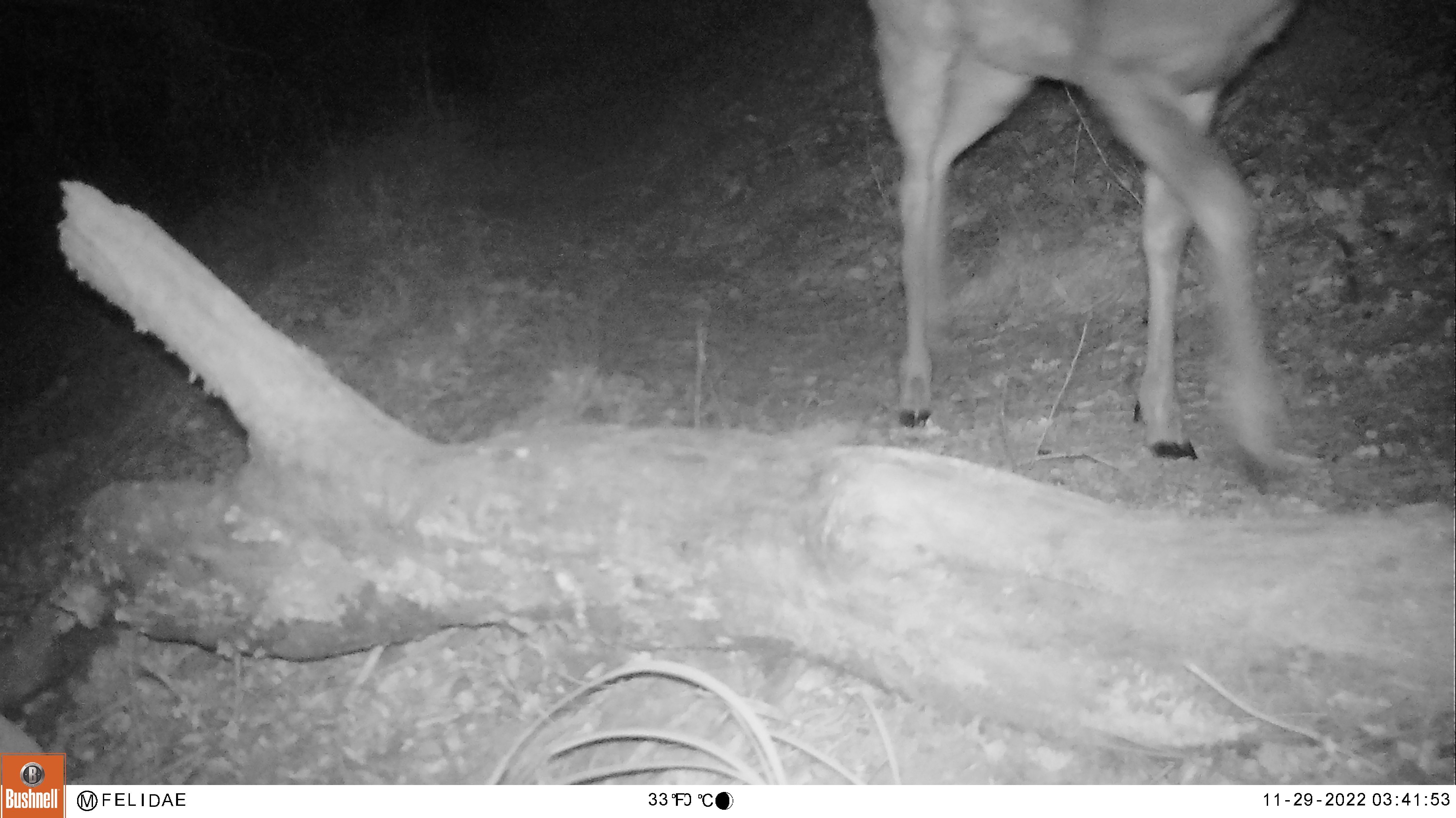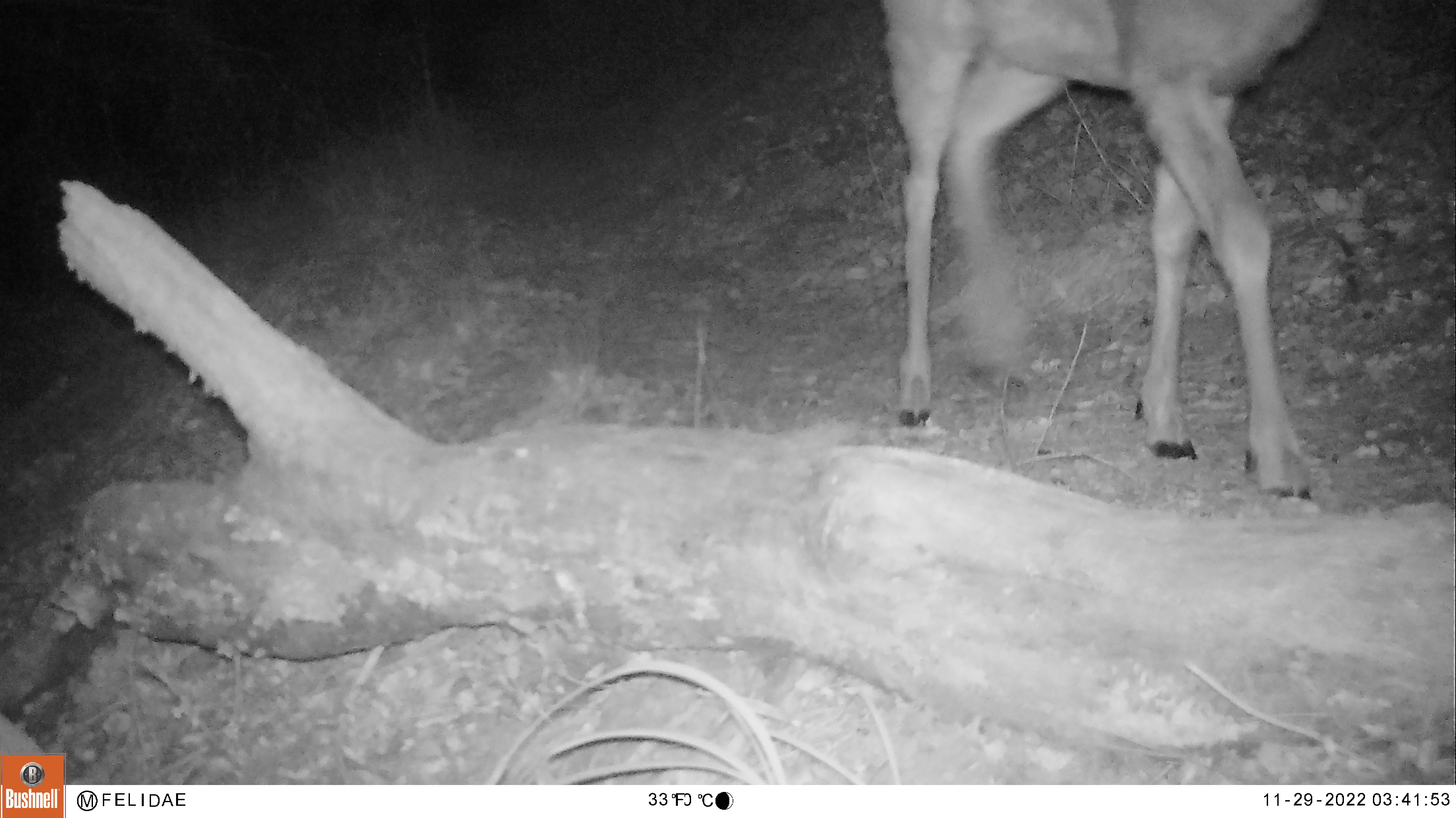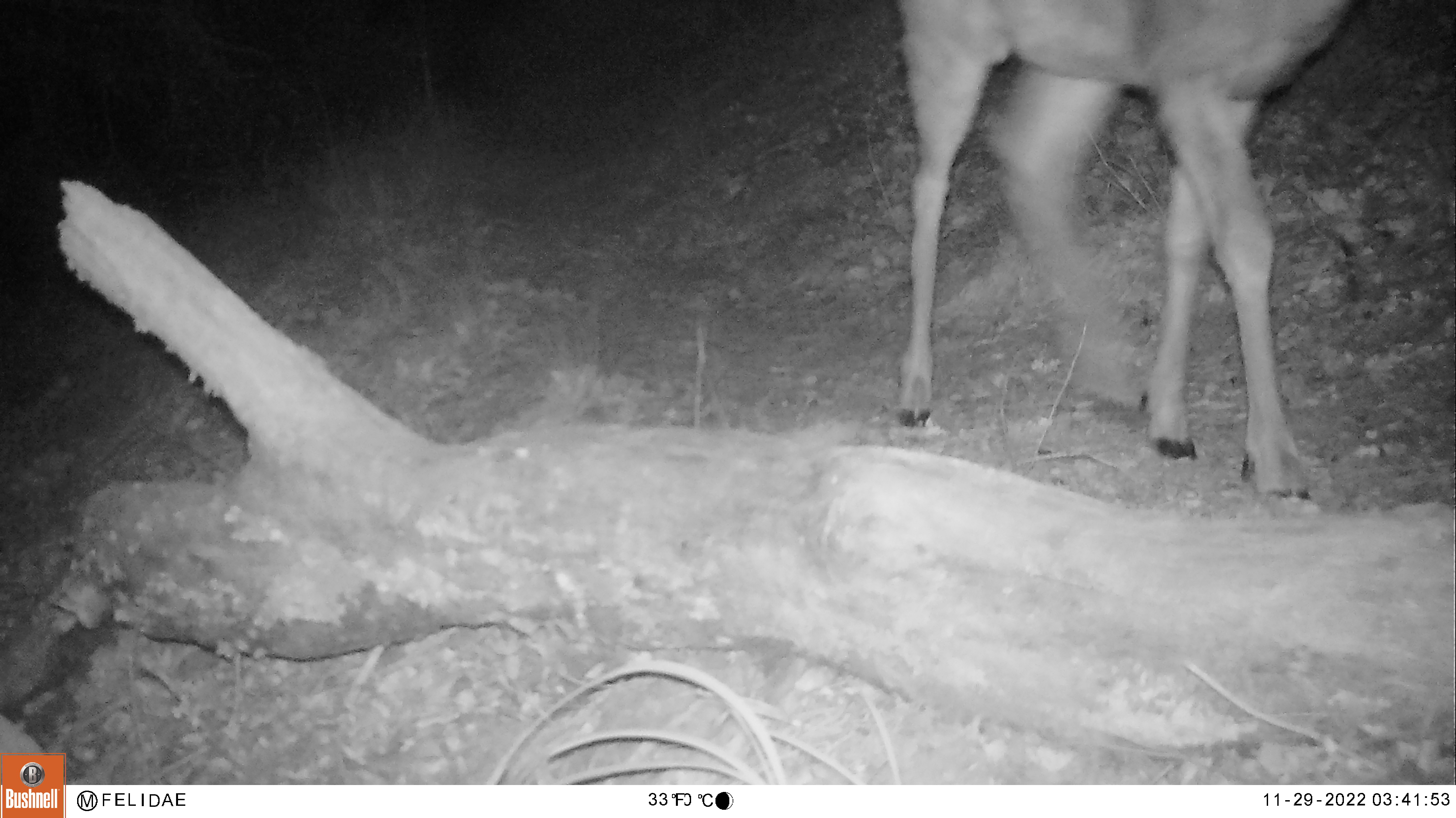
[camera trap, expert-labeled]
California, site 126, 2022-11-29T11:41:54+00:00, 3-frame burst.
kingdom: Animalia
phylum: Chordata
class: Mammalia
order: Artiodactyla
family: Cervidae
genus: Odocoileus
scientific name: Odocoileus hemionus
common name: mule deer